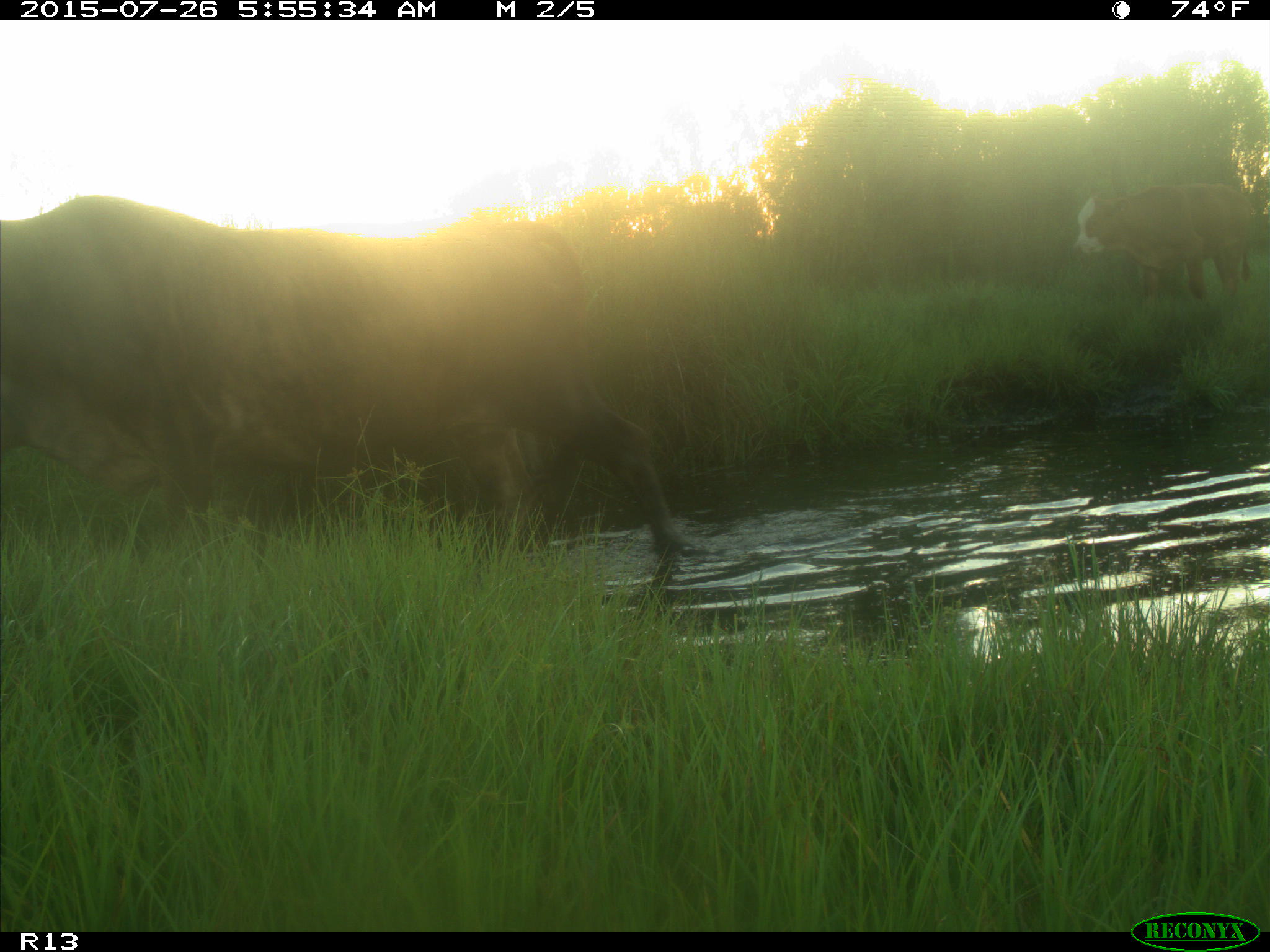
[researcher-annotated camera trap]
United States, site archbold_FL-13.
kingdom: Animalia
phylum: Chordata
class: Mammalia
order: Artiodactyla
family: Bovidae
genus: Bos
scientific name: Bos taurus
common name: domestic cow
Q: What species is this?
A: Bos taurus (domestic cow).